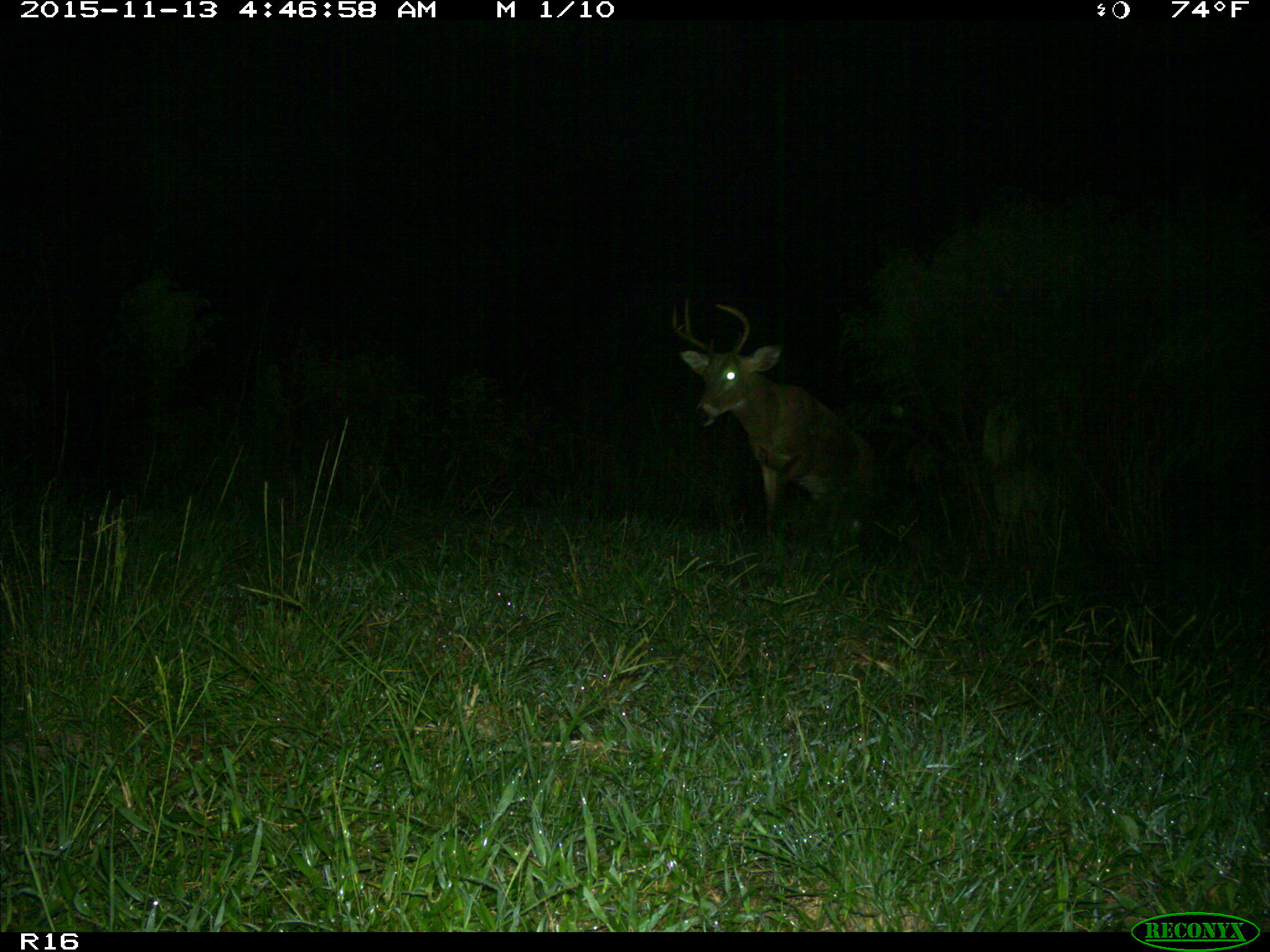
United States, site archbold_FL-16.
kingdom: Animalia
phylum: Chordata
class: Mammalia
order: Artiodactyla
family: Cervidae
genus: Odocoileus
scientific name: Odocoileus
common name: deer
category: unidentified deer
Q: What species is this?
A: Unidentified deer (deer) (Odocoileus).